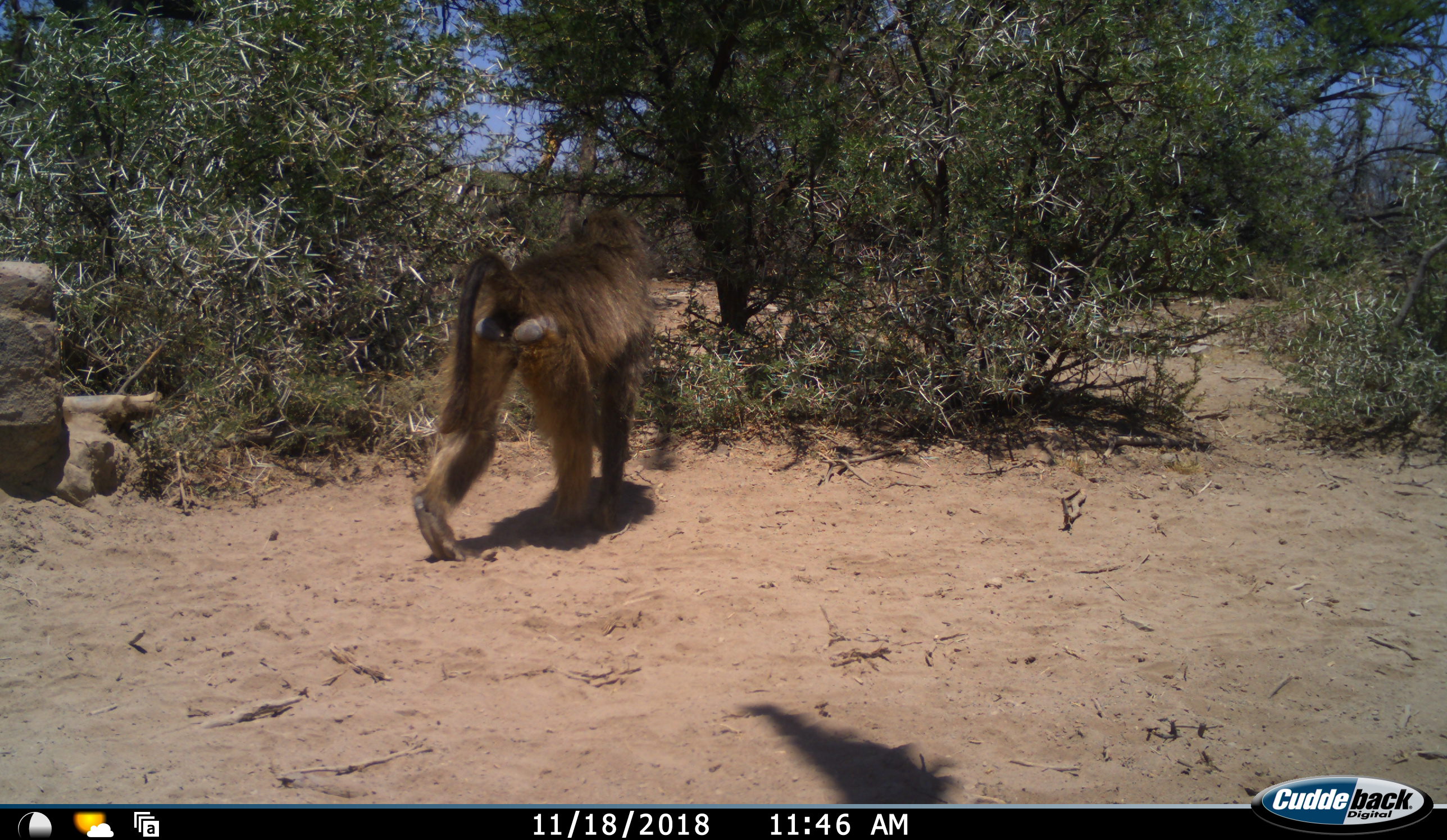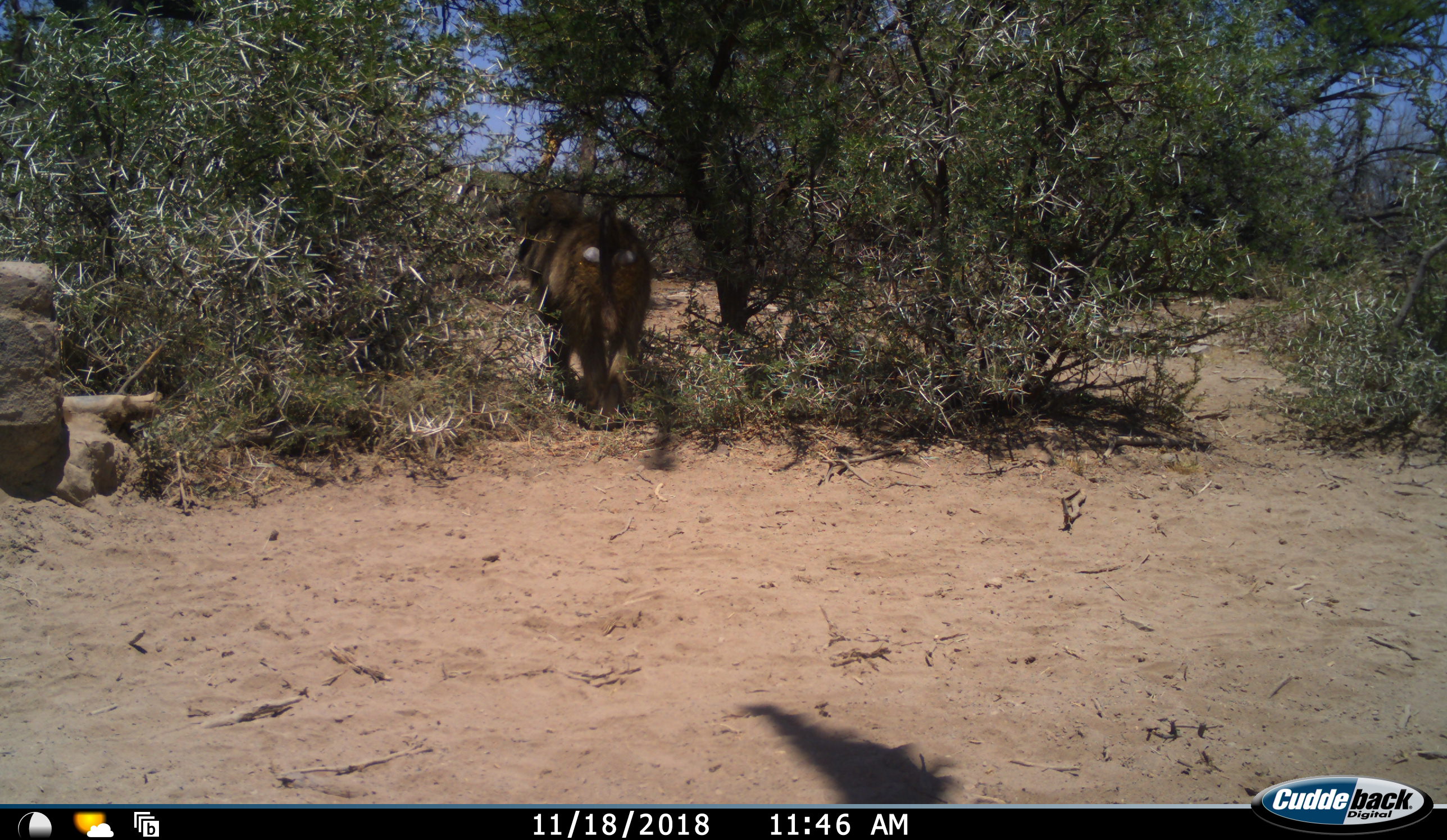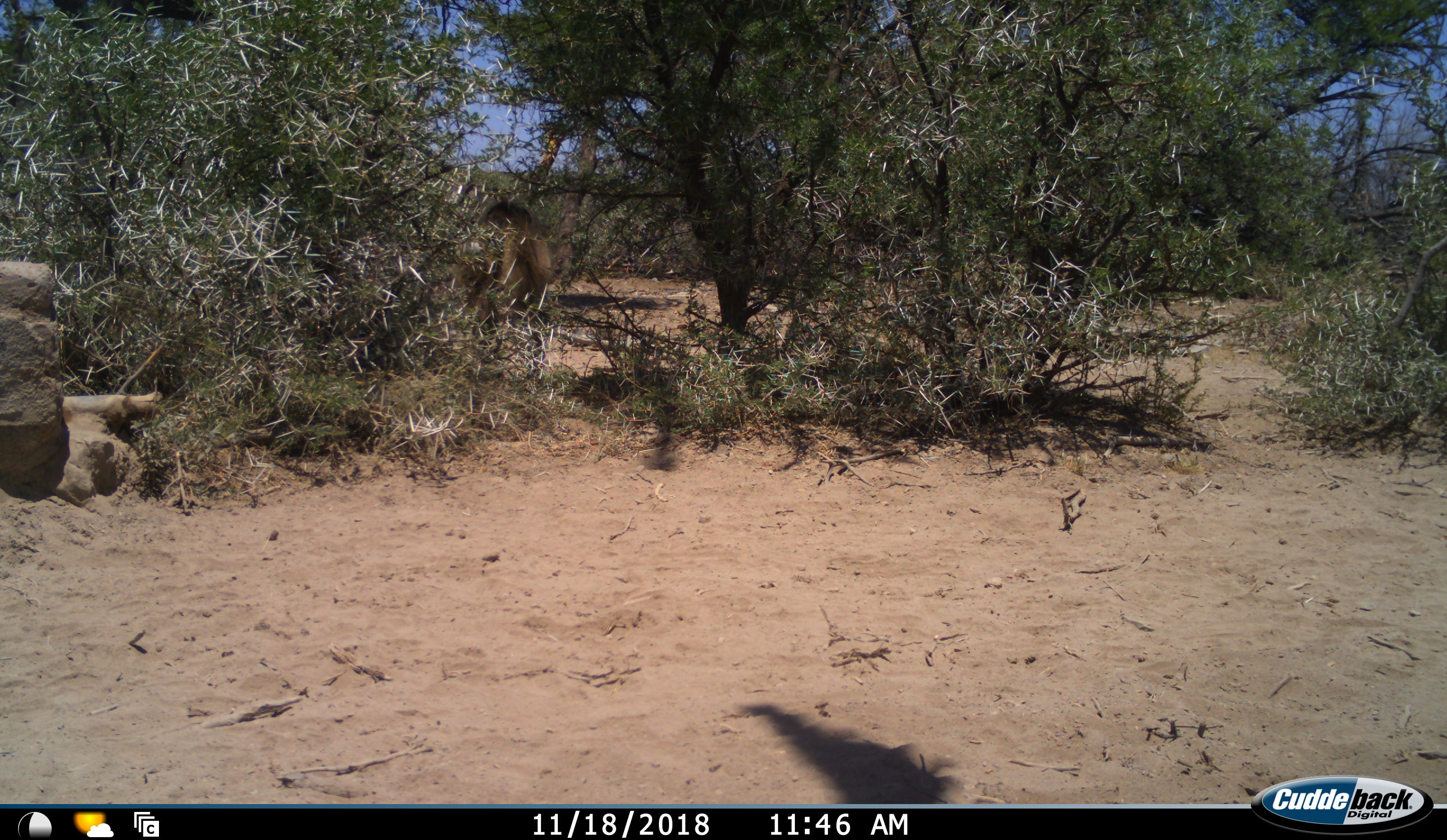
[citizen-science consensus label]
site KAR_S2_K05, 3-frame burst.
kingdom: Animalia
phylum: Chordata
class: Mammalia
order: Primates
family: Cercopithecidae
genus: Papio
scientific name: Papio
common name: baboon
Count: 1.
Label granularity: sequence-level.